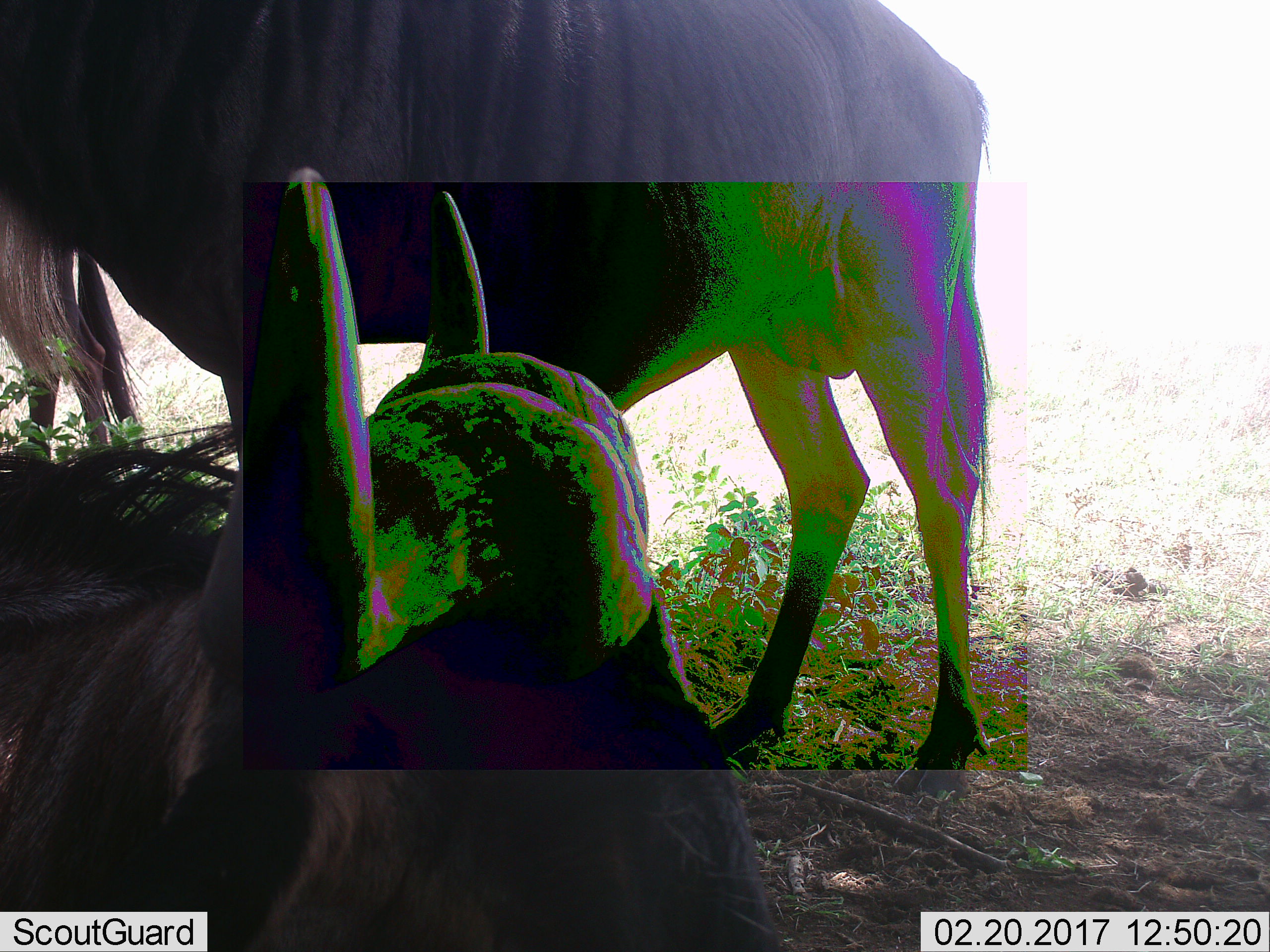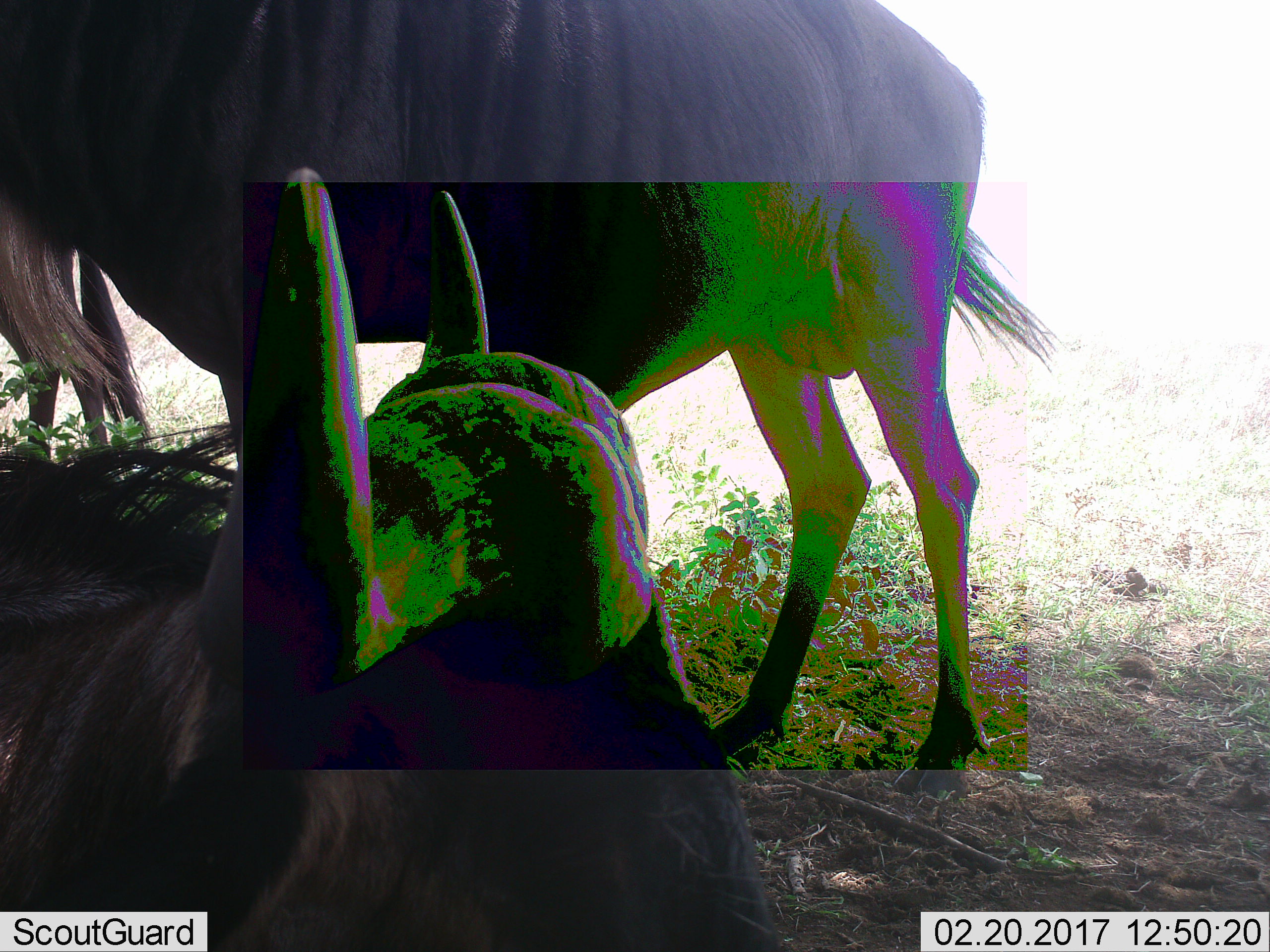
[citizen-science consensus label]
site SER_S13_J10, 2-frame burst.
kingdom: Animalia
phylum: Chordata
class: Mammalia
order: Artiodactyla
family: Bovidae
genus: Connochaetes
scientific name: Connochaetes taurinus taurinus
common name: blue wildebeest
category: wildebeestblue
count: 2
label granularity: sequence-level